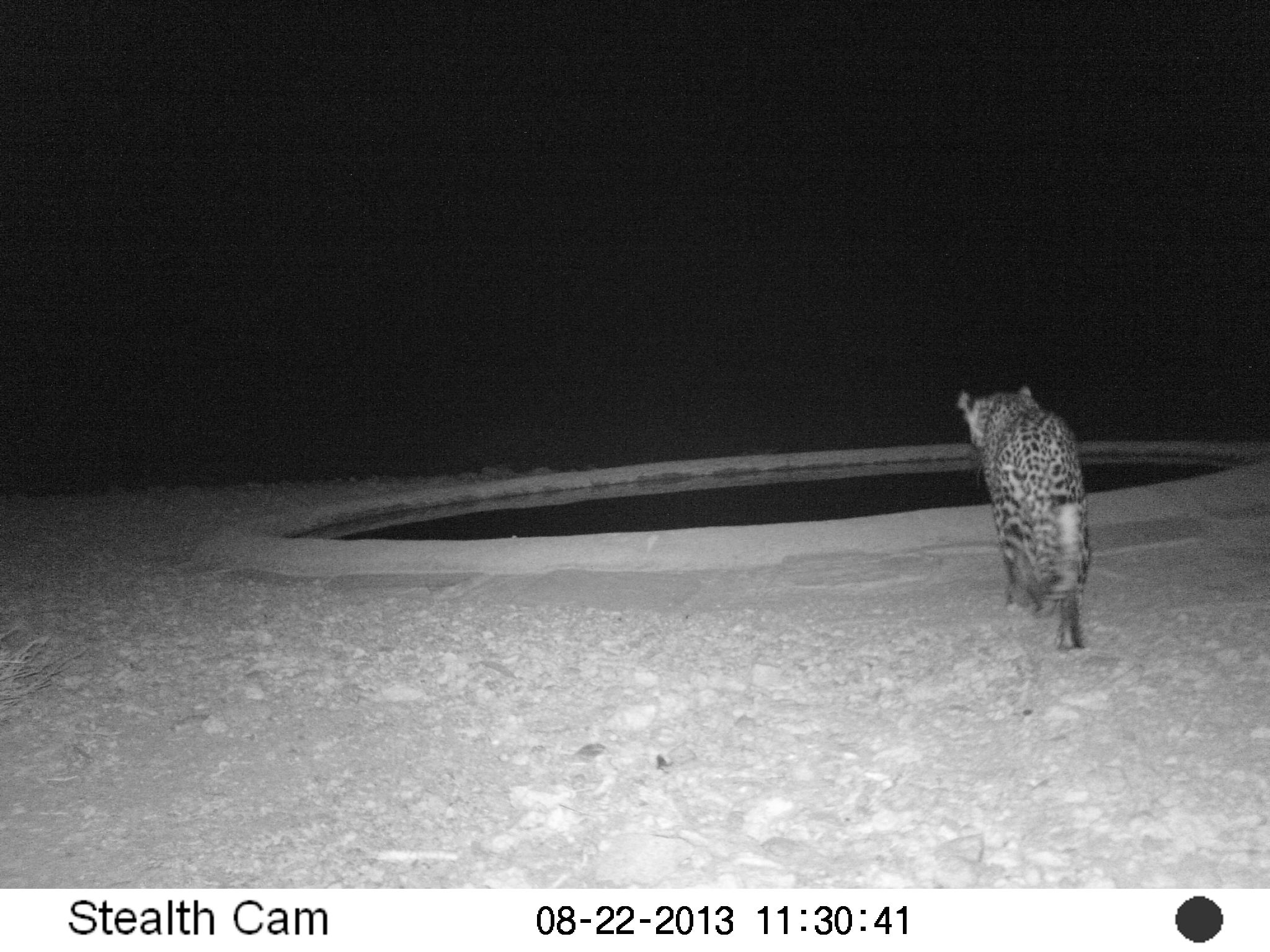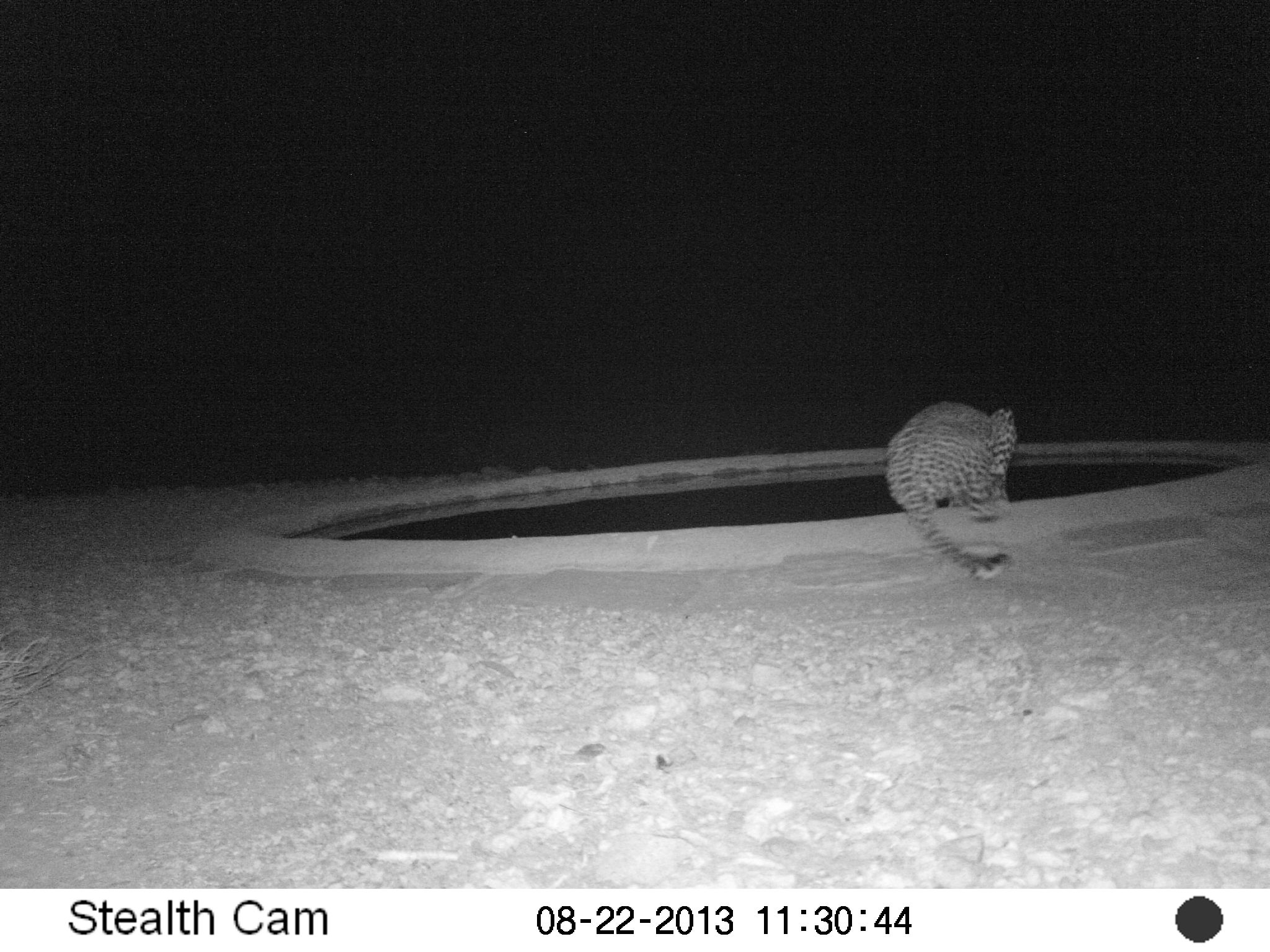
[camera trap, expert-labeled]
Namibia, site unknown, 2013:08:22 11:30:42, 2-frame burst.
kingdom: Animalia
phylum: Chordata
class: Mammalia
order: Carnivora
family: Felidae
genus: Panthera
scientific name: Panthera pardus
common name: leopard